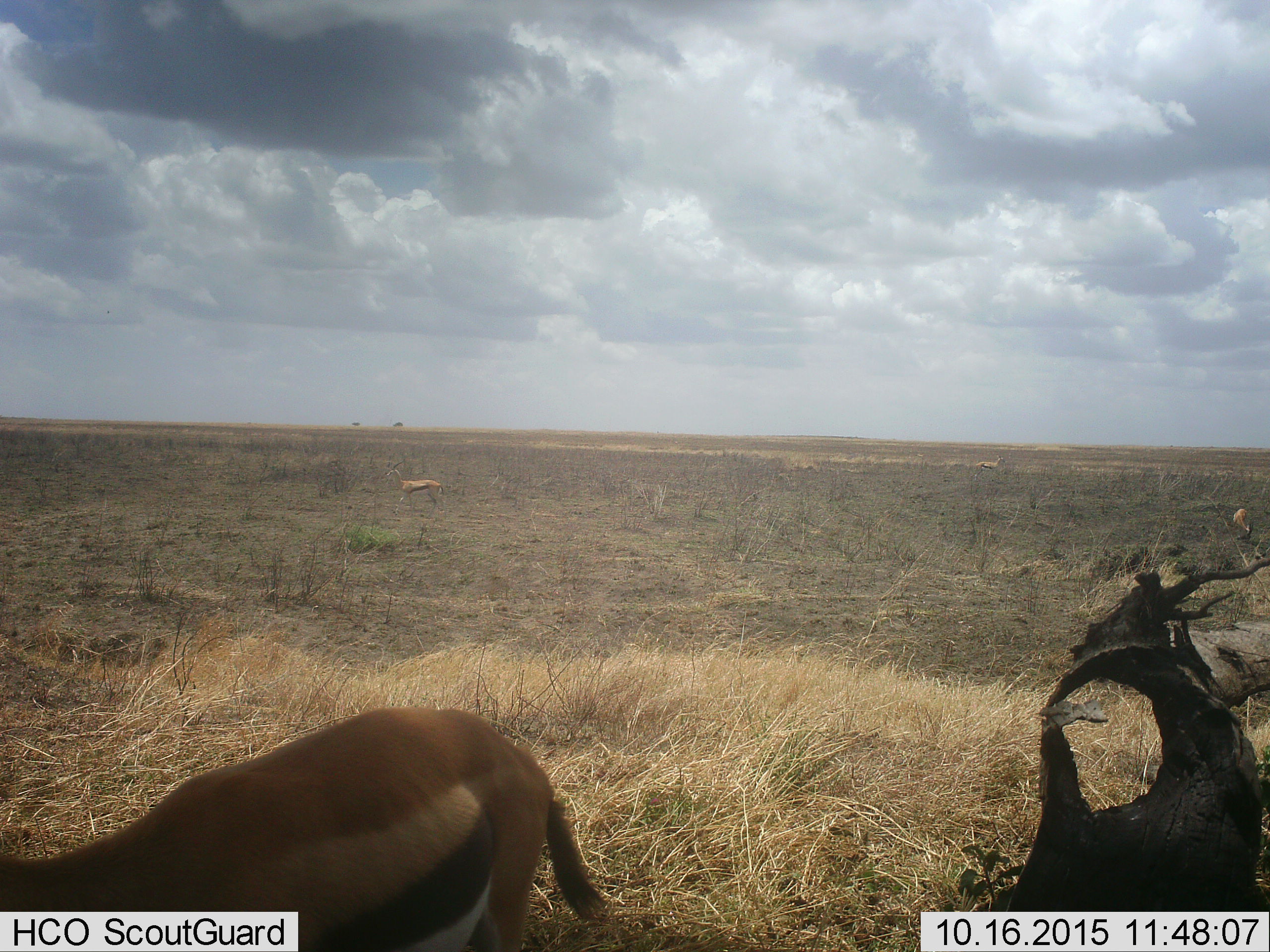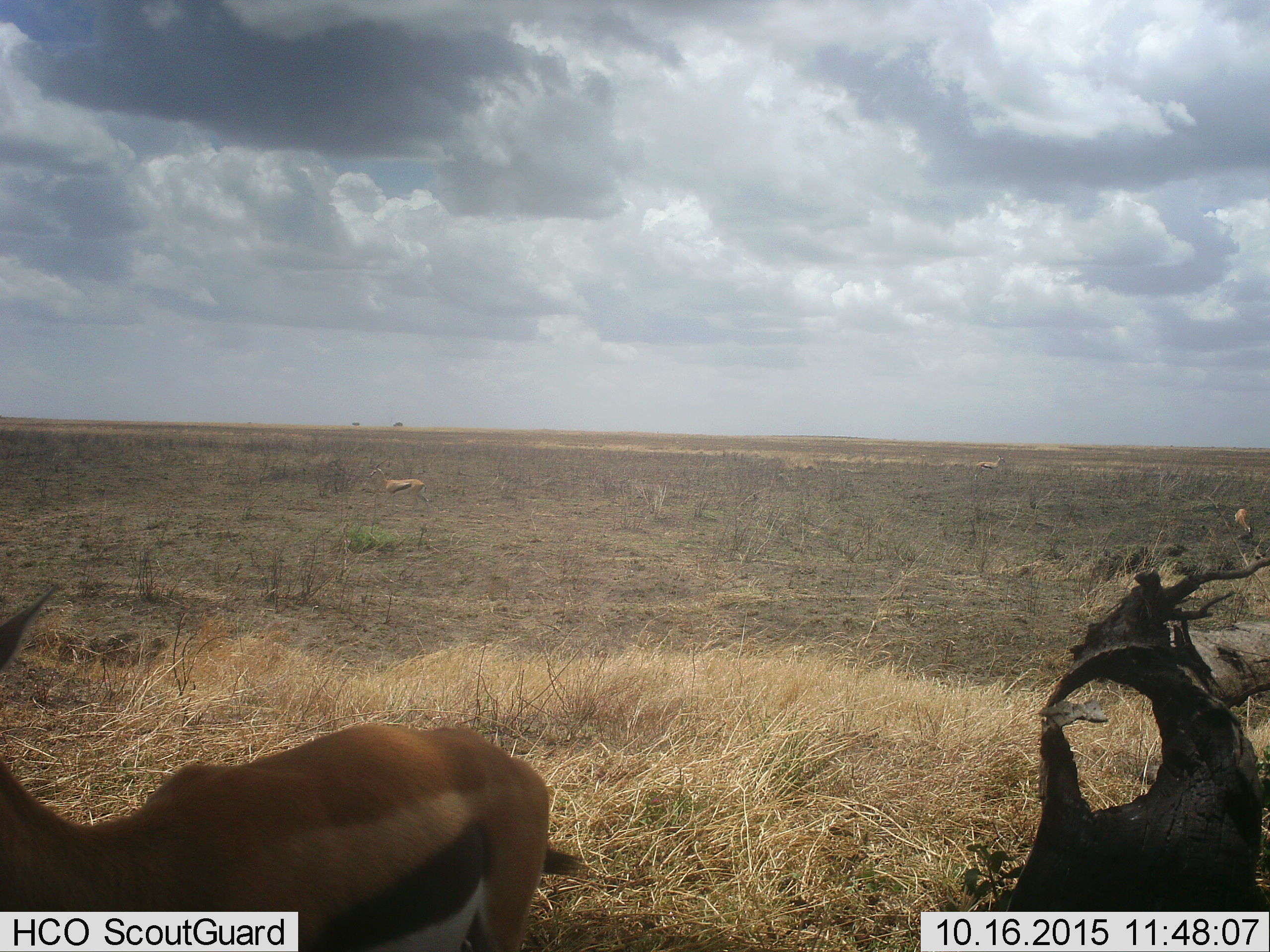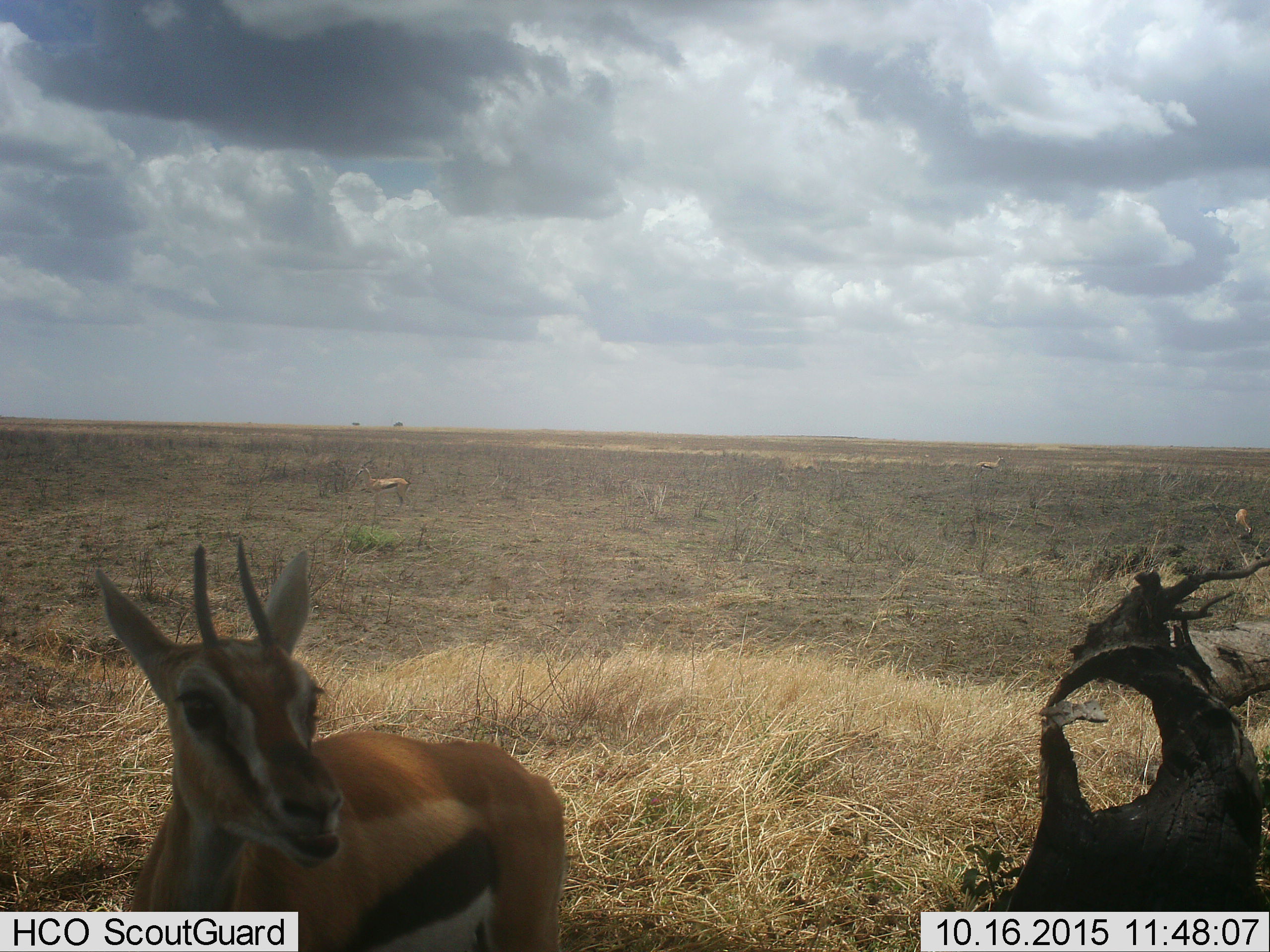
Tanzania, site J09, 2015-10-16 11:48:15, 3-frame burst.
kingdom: Animalia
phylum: Chordata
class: Mammalia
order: Artiodactyla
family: Bovidae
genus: Eudorcas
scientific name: Eudorcas thomsonii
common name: thomson's gazelle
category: gazellethomsons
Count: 4.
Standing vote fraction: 86%.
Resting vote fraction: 0%.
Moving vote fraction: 43%.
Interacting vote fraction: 0%.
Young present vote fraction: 0%.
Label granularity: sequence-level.